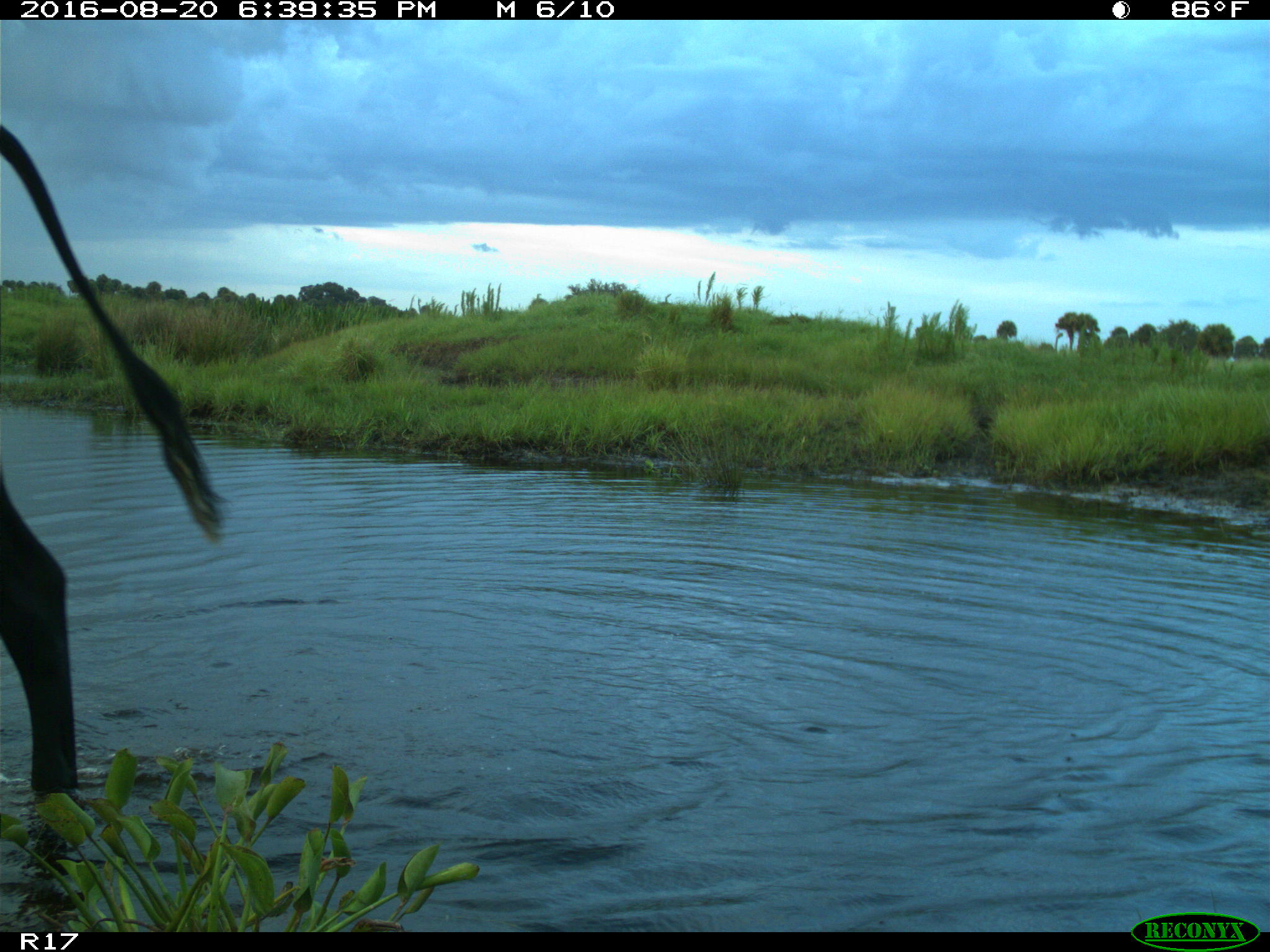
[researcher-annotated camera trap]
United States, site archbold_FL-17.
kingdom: Animalia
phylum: Chordata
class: Mammalia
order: Artiodactyla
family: Bovidae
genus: Bos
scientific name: Bos taurus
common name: domestic cow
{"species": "Bos taurus (domestic cow)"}